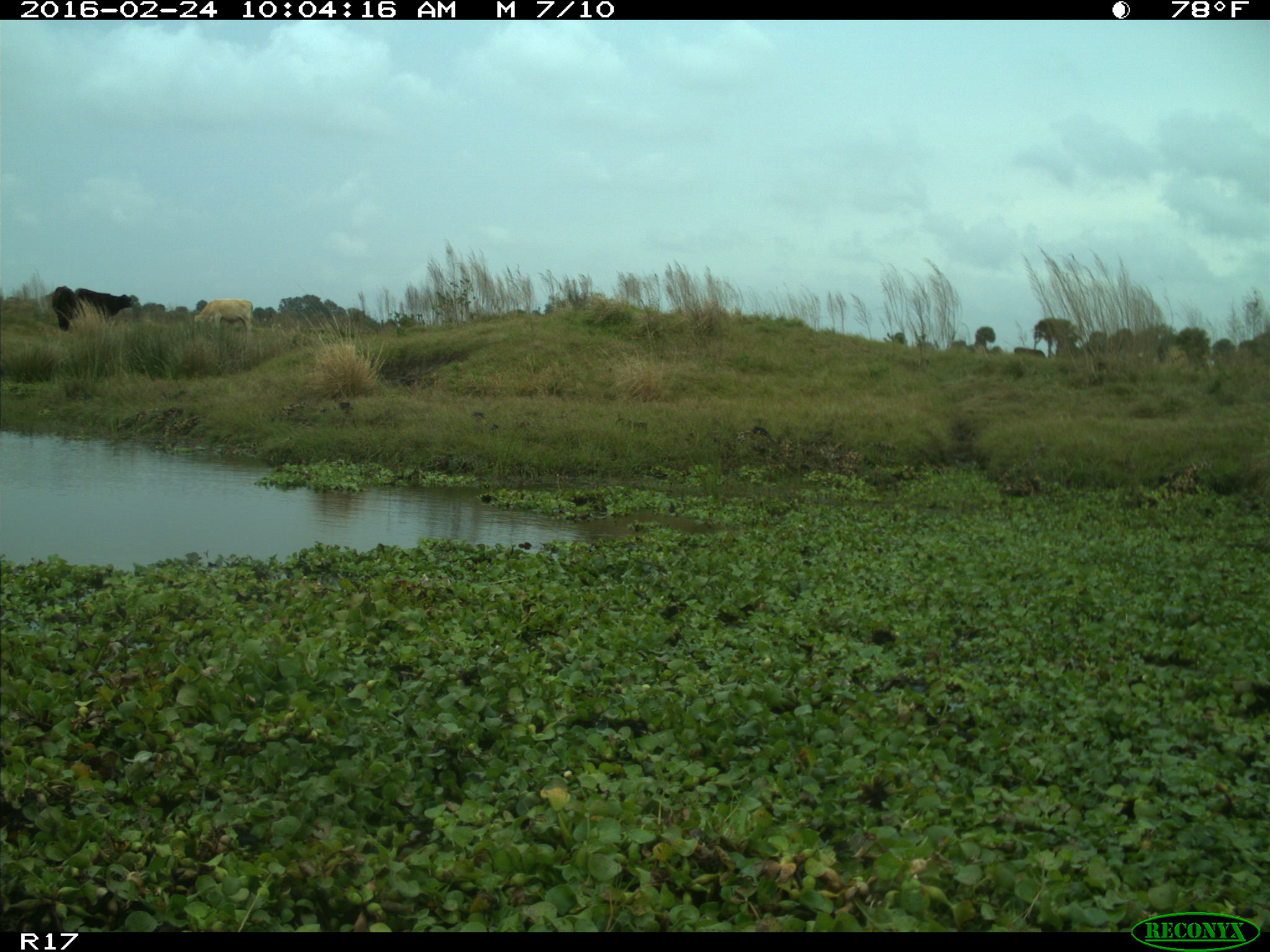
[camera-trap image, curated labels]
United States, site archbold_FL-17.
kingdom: Animalia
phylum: Chordata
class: Mammalia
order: Artiodactyla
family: Bovidae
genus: Bos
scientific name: Bos taurus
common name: domestic cow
Bos taurus (domestic cow).